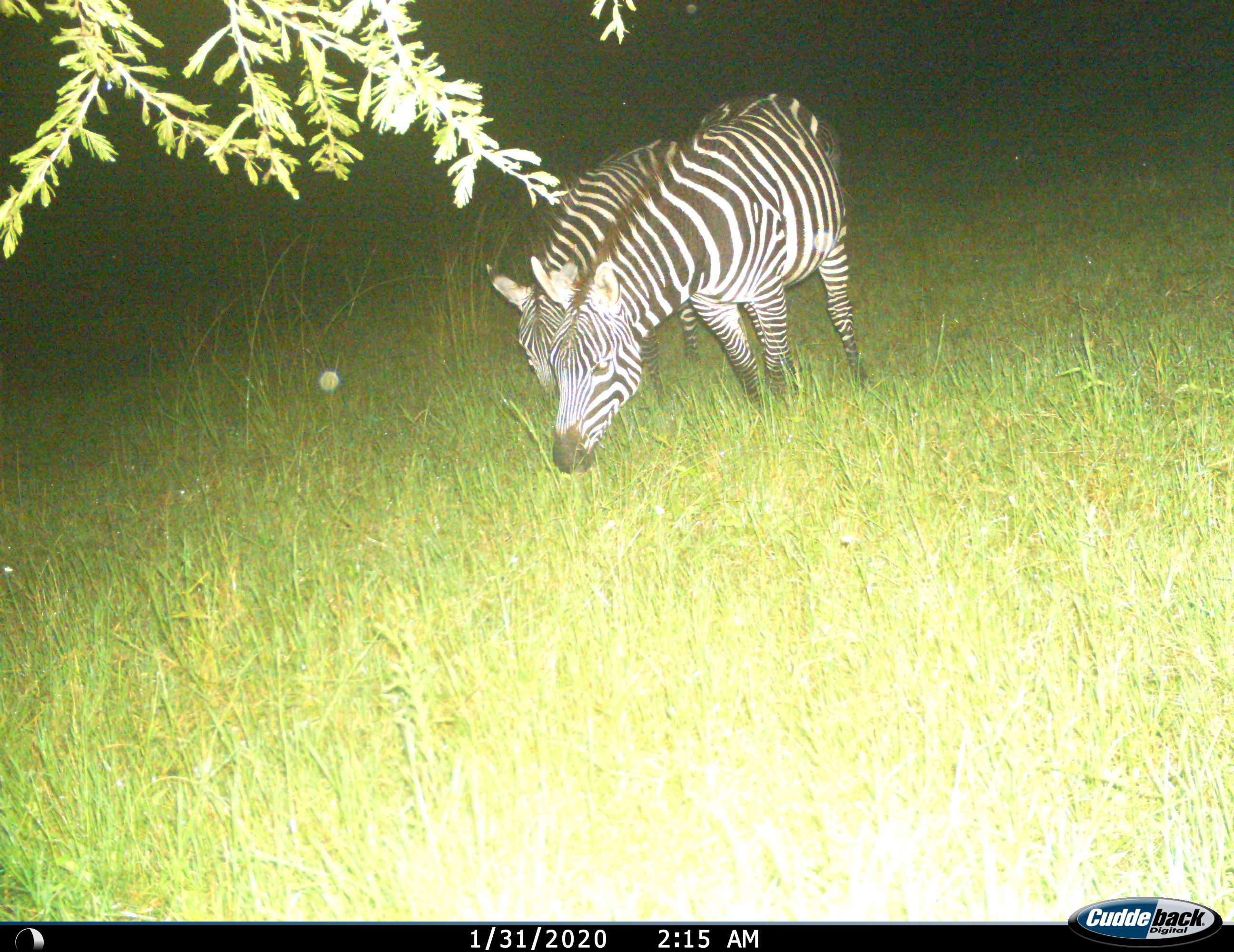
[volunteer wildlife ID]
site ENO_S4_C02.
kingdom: Animalia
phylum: Chordata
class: Mammalia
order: Perissodactyla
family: Equidae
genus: Equus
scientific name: Equus quagga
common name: plains zebra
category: zebraplains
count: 2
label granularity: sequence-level